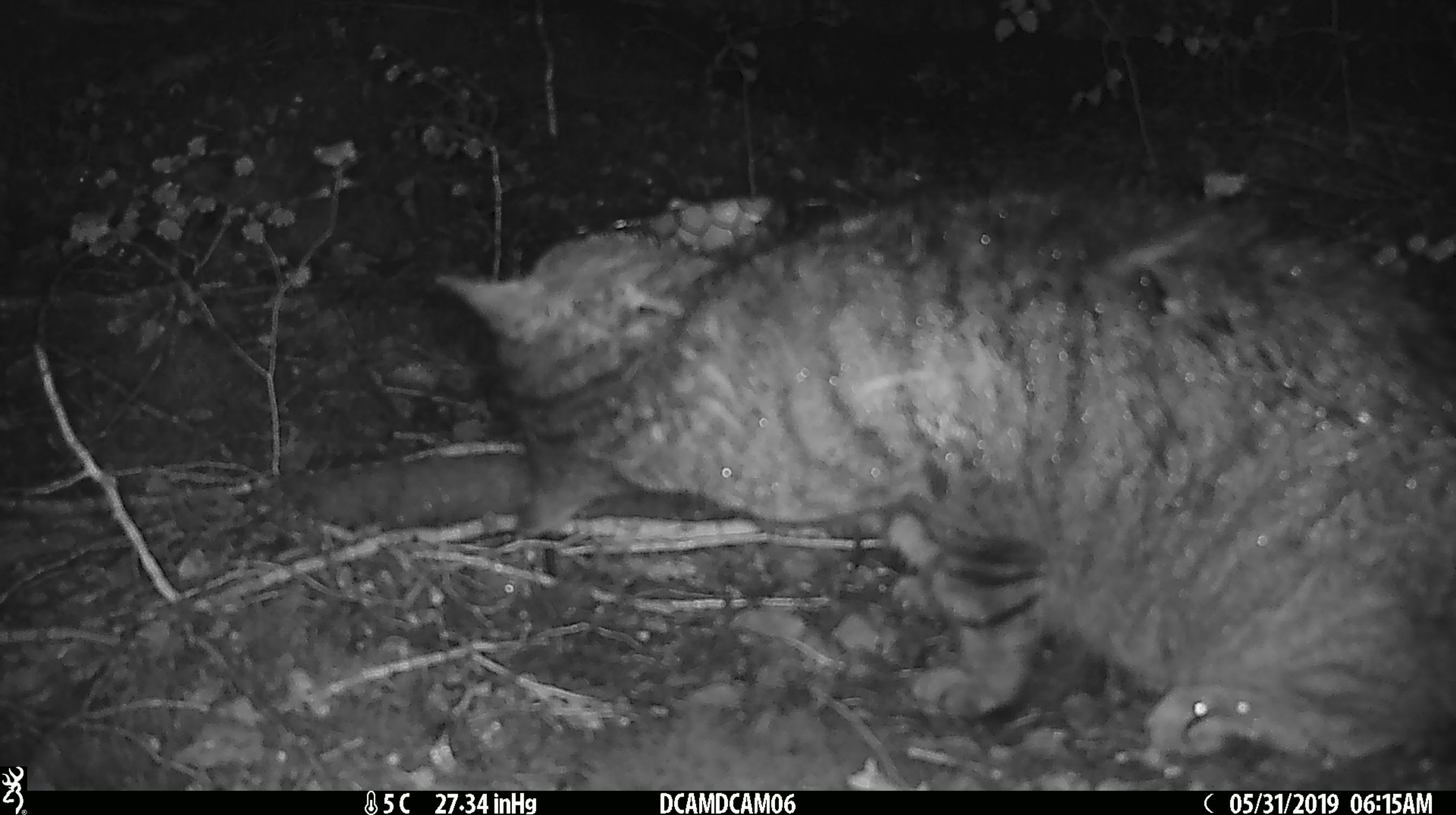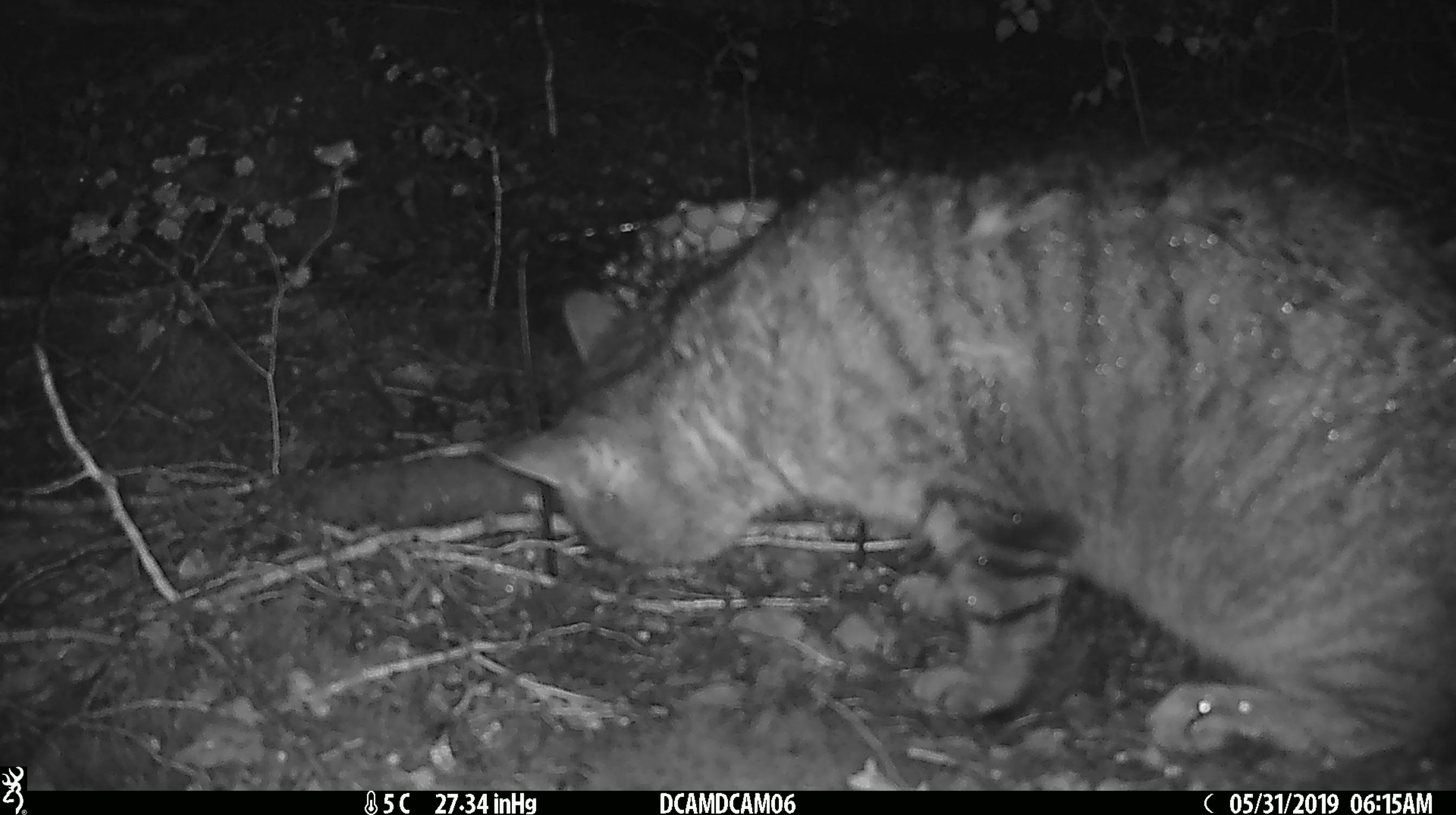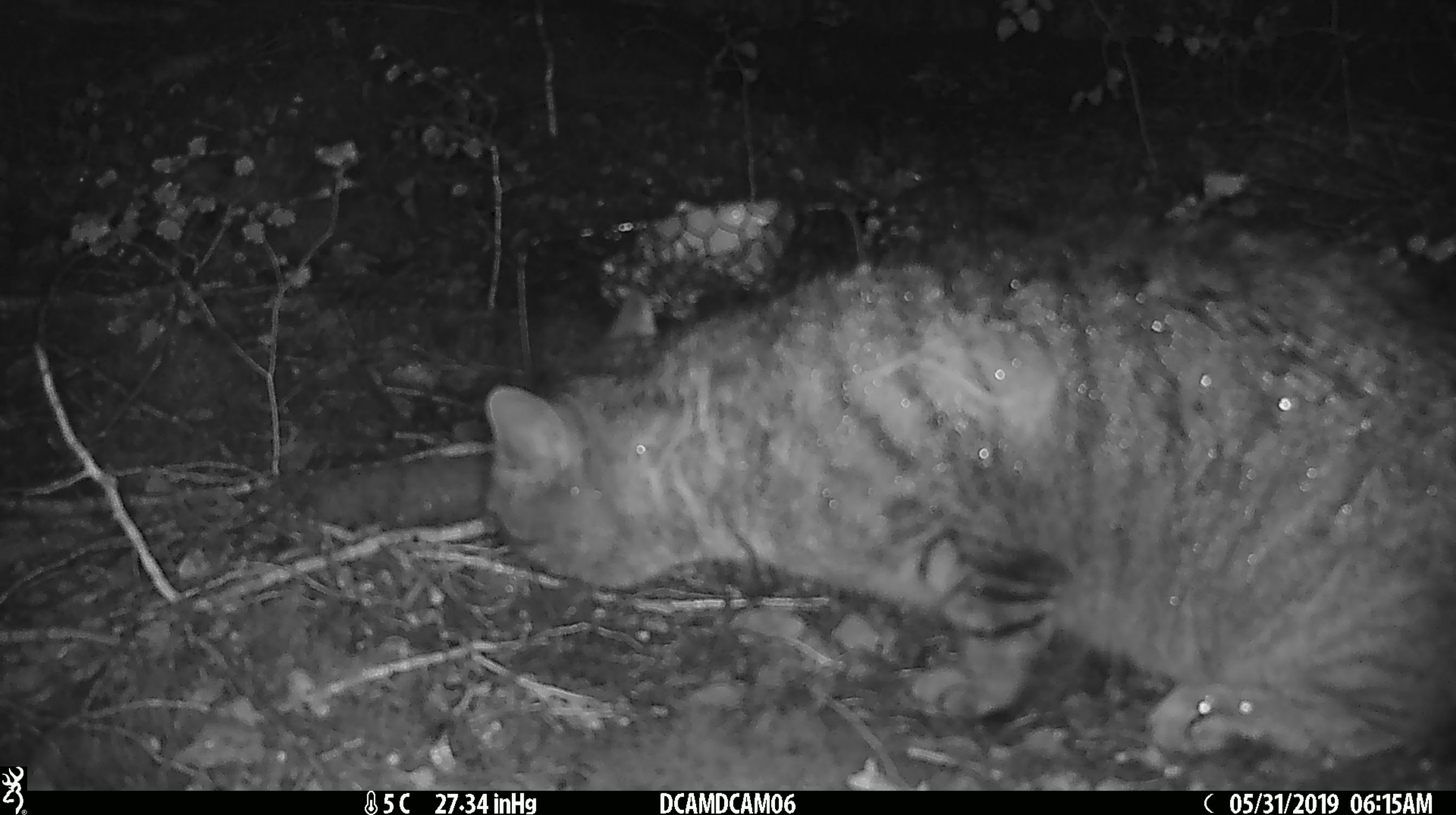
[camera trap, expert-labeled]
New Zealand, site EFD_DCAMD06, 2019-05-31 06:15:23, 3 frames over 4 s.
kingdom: Animalia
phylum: Chordata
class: Mammalia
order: Carnivora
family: Felidae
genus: Felis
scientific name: Felis catus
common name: domestic cat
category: cat